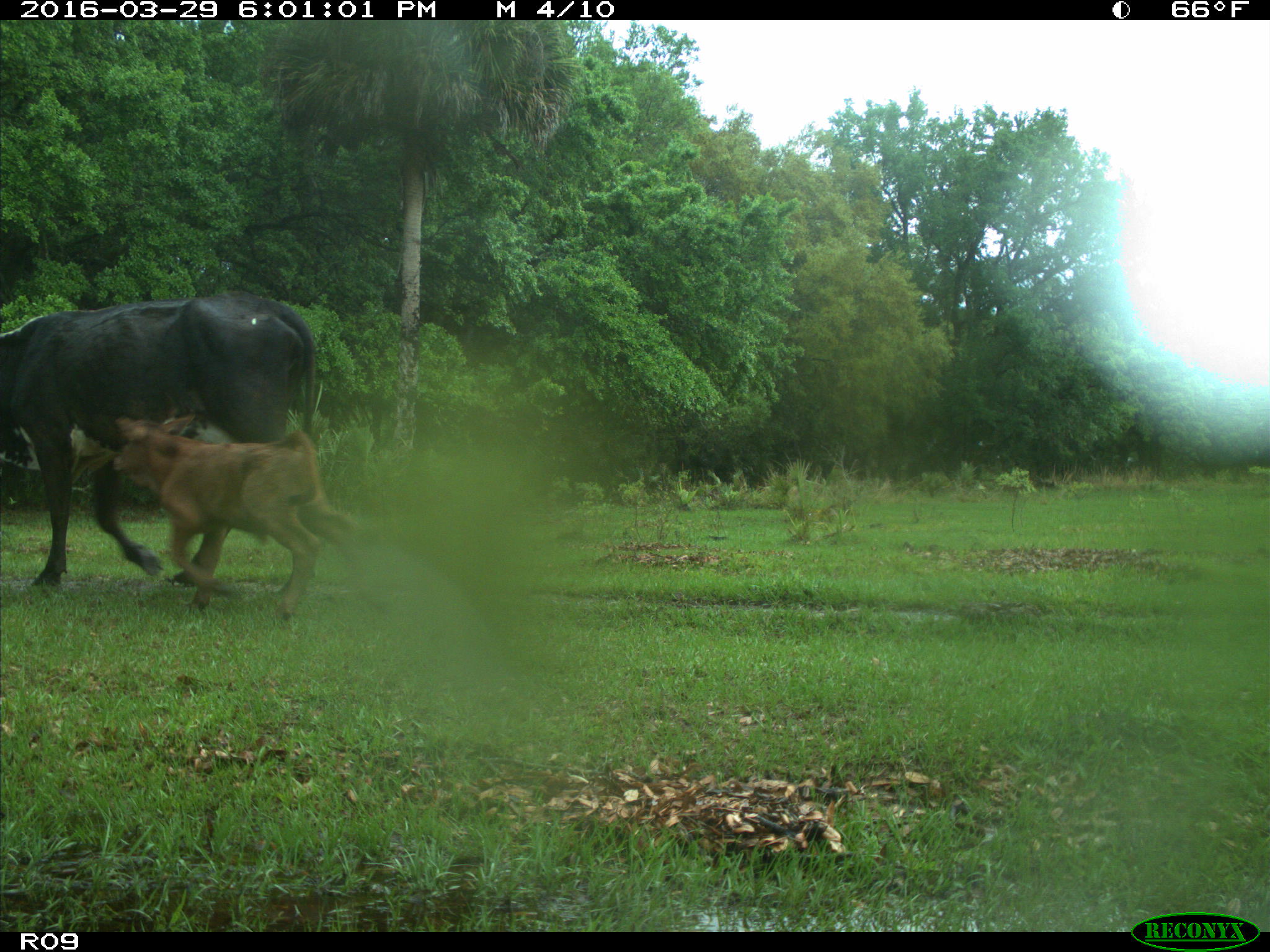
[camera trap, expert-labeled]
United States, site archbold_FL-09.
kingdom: Animalia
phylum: Chordata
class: Mammalia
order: Artiodactyla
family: Bovidae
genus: Bos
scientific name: Bos taurus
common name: domestic cow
Bos taurus (domestic cow).